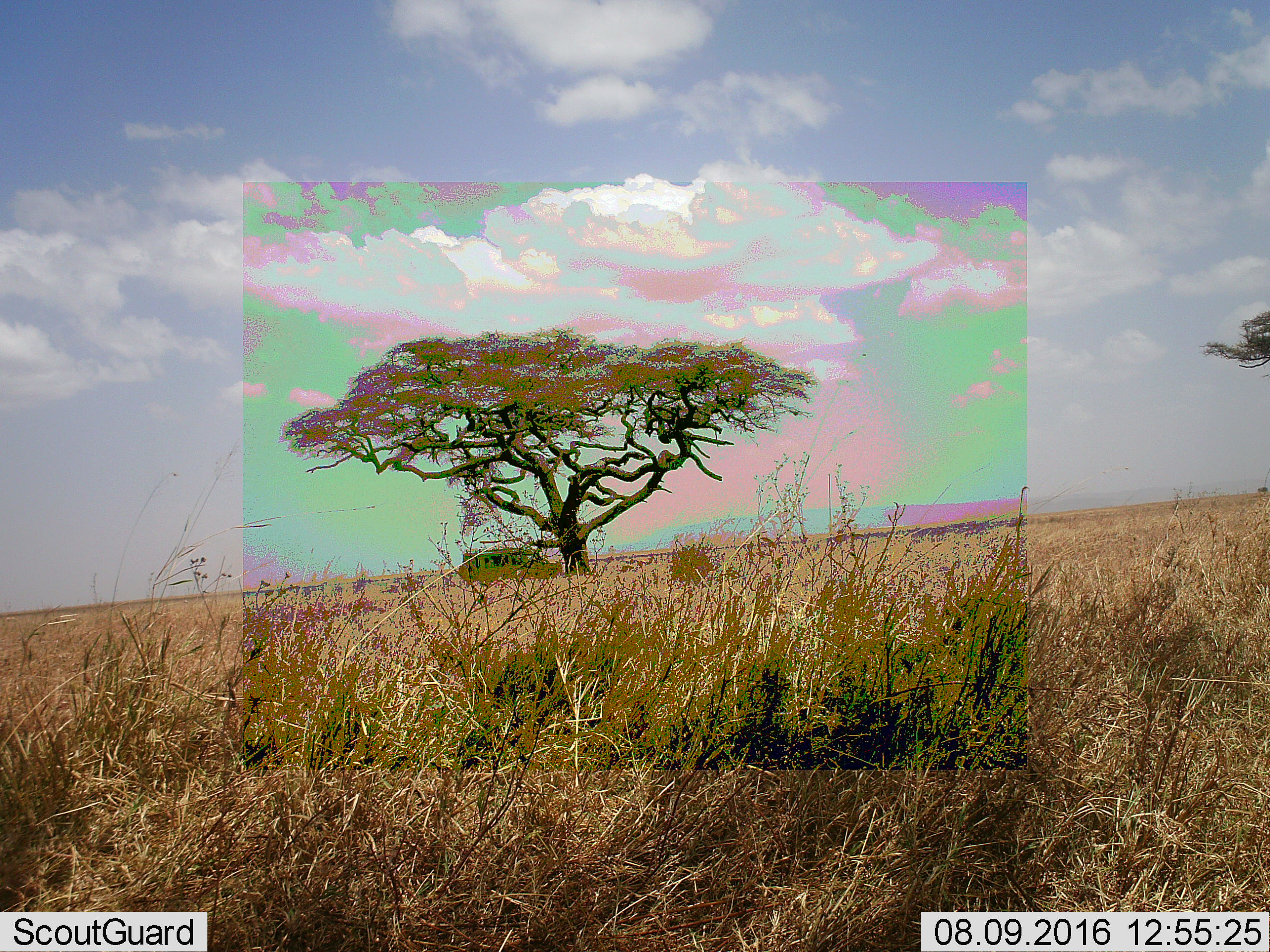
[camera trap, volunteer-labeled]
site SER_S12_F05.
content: unidentified animal